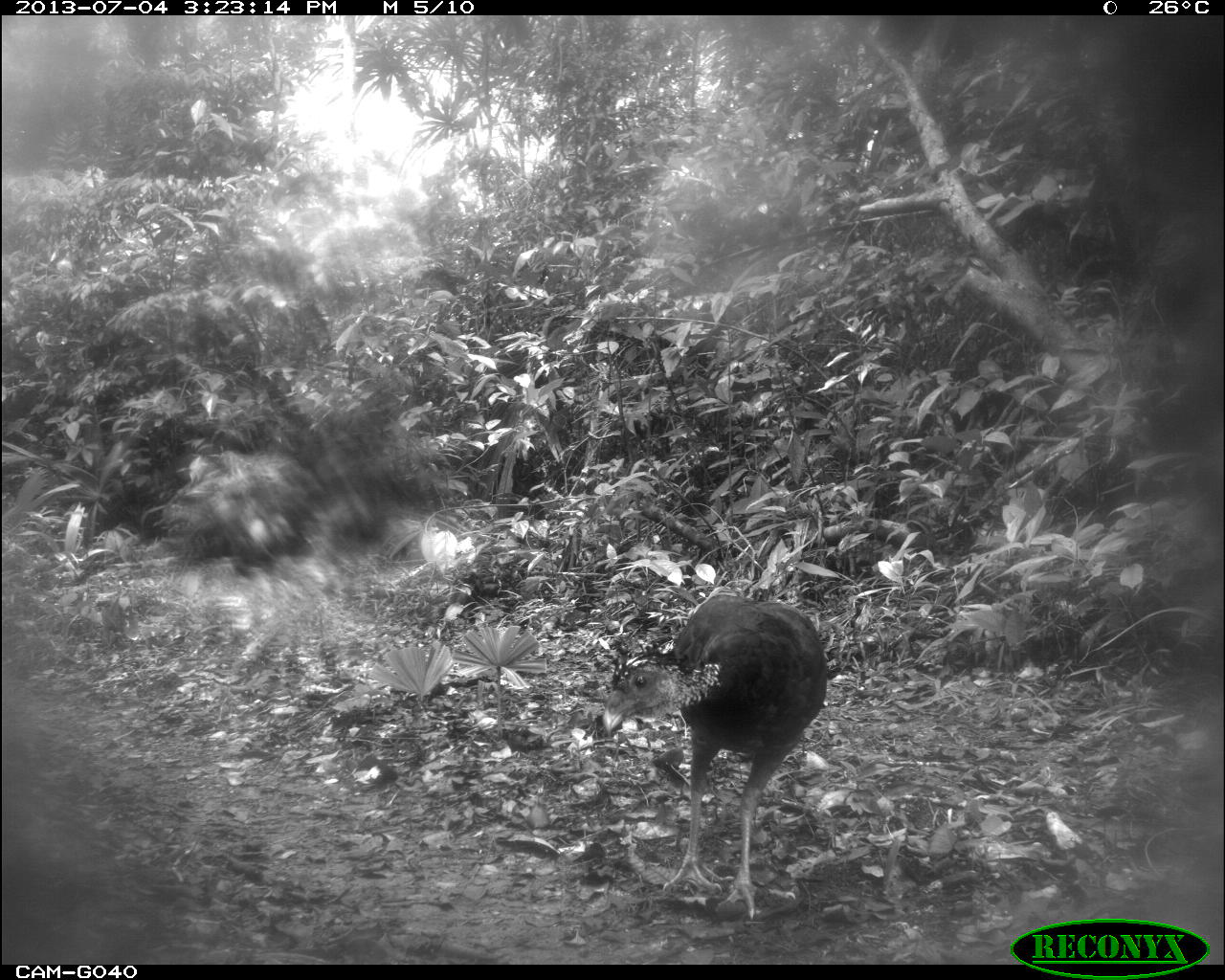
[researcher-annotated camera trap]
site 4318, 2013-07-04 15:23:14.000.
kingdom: Animalia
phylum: Chordata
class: Aves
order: Galliformes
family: Cracidae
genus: Crax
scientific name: Crax rubra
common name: great curassow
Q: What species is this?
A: Crax rubra (great curassow).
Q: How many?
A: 1.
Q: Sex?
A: Female.